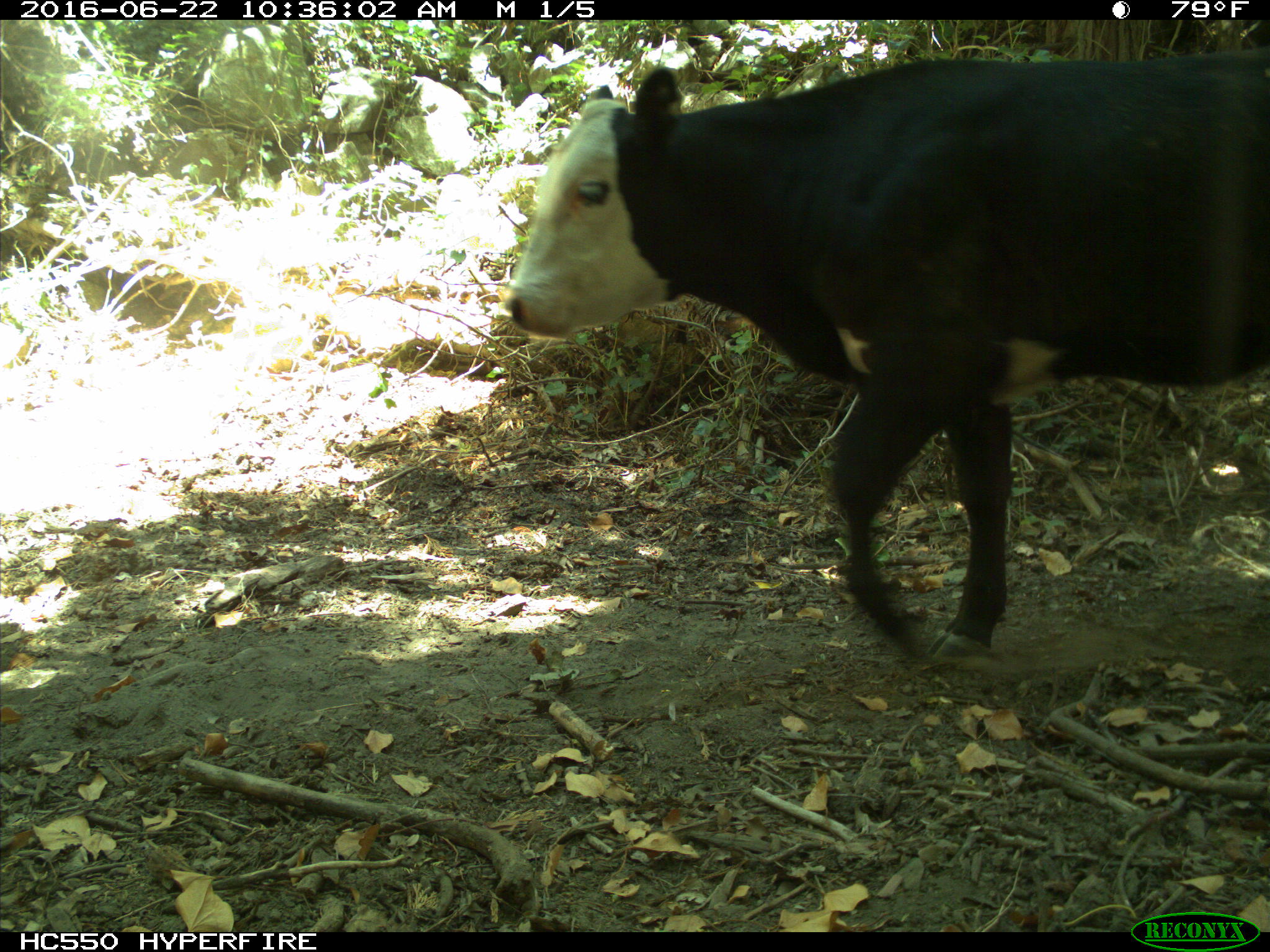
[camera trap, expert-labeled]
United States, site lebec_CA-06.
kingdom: Animalia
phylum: Chordata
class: Mammalia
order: Artiodactyla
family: Bovidae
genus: Bos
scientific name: Bos taurus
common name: domestic cow